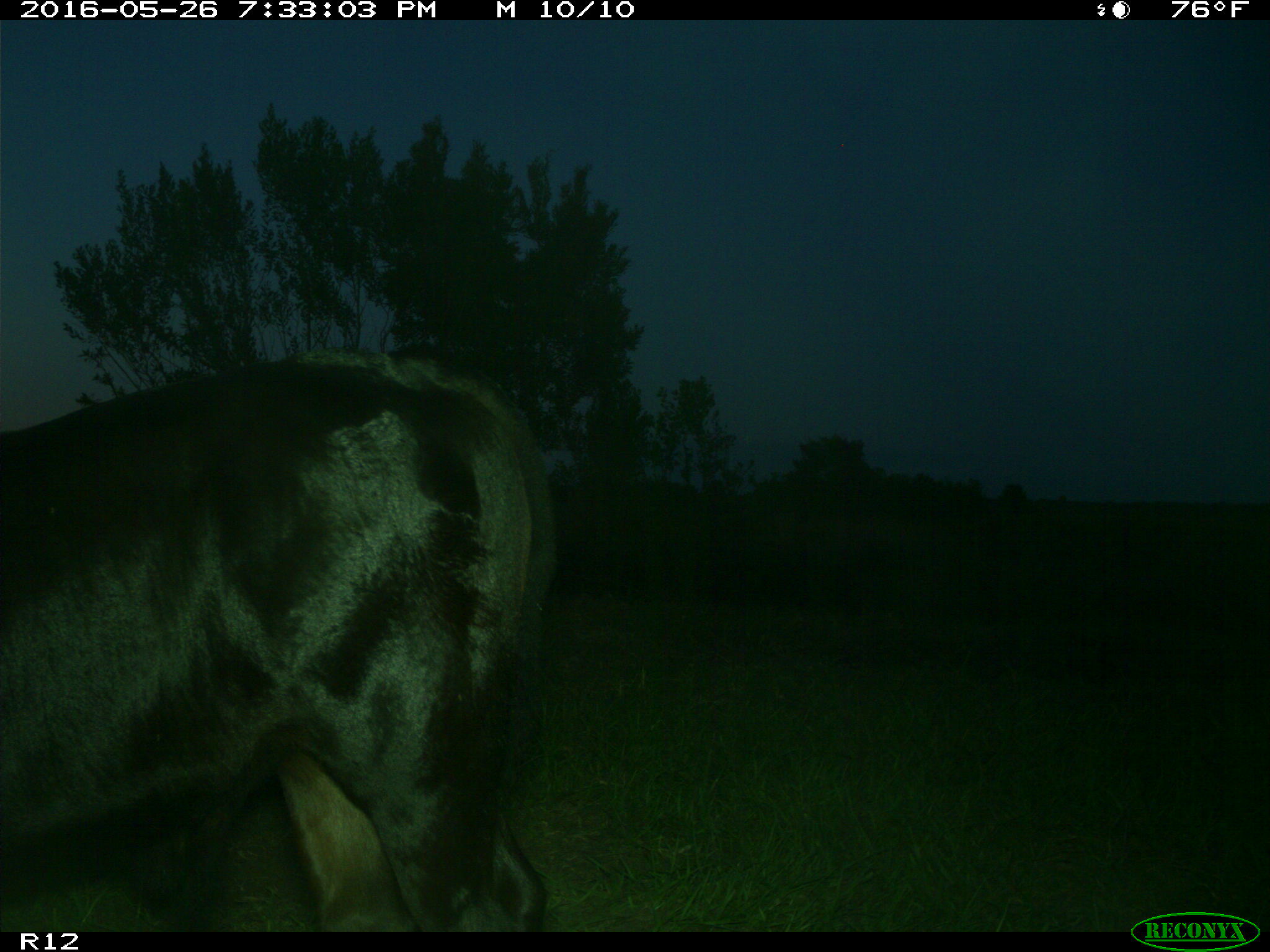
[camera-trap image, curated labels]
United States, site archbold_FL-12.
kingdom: Animalia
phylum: Chordata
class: Mammalia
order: Artiodactyla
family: Bovidae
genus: Bos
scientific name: Bos taurus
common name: domestic cow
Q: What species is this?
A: Bos taurus (domestic cow).